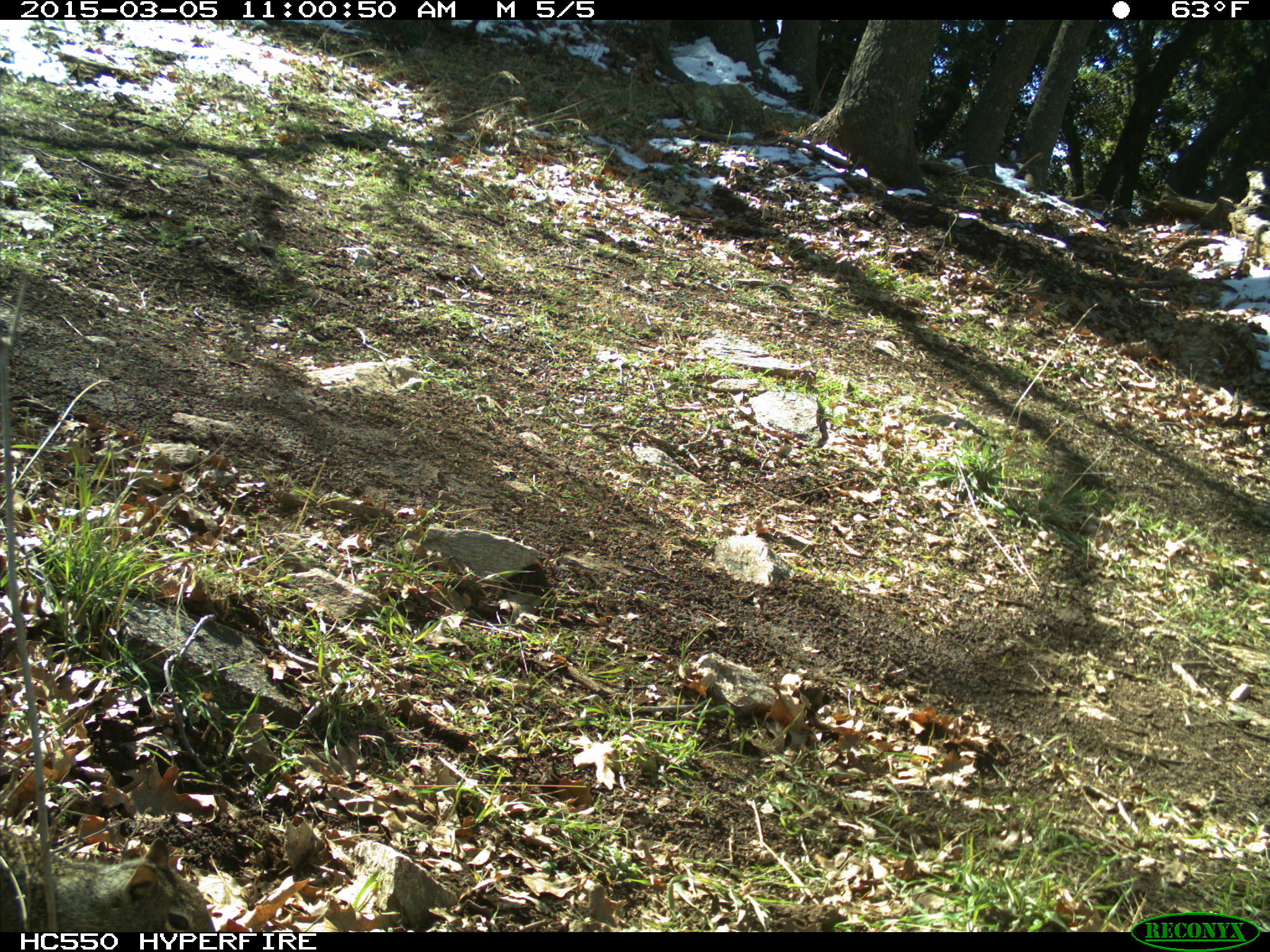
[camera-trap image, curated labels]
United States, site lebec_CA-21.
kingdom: Animalia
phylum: Chordata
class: Mammalia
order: Rodentia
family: Sciuridae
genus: Otospermophilus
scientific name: Otospermophilus beecheyi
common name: california ground squirrel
Otospermophilus beecheyi (california ground squirrel).